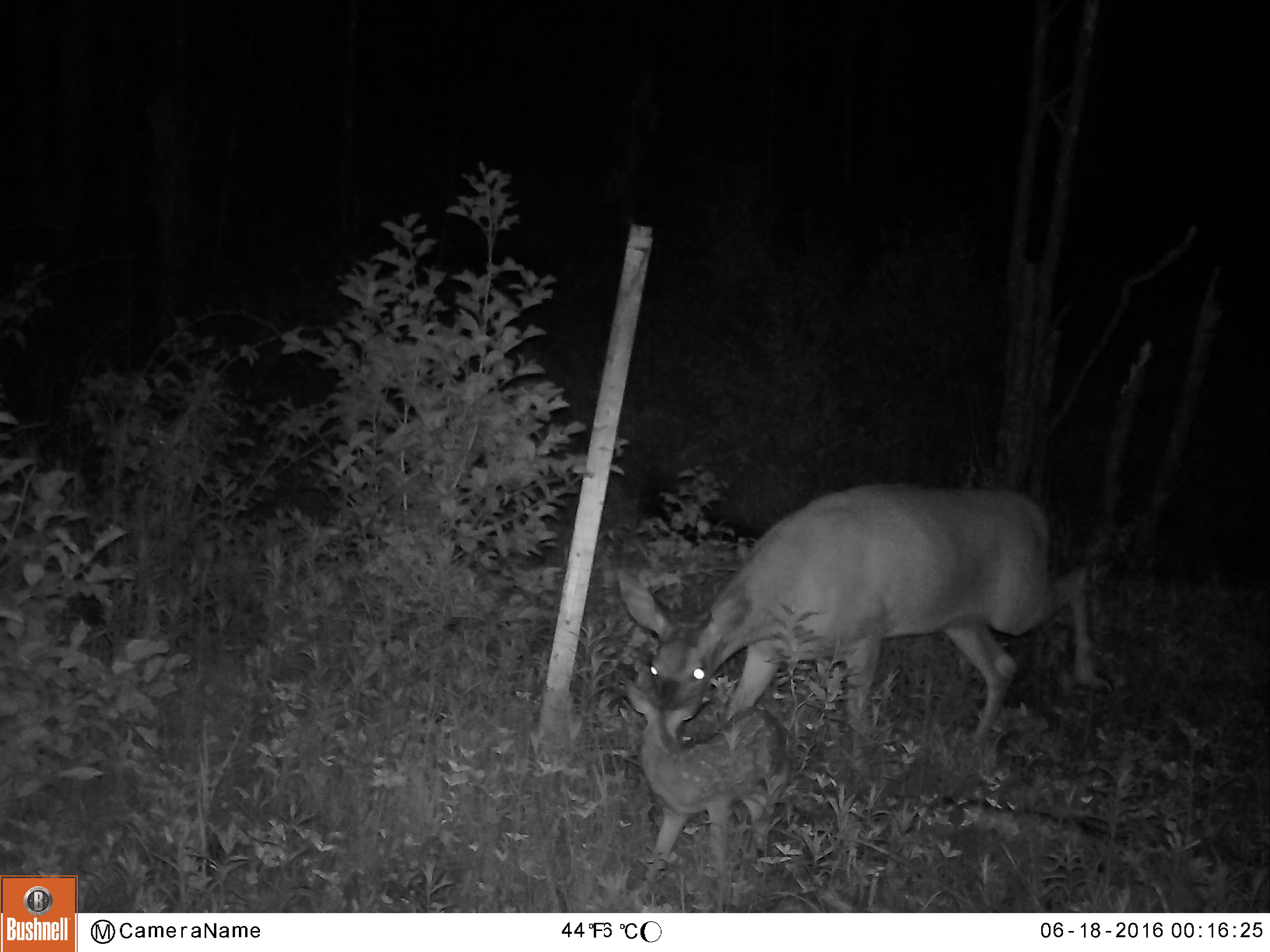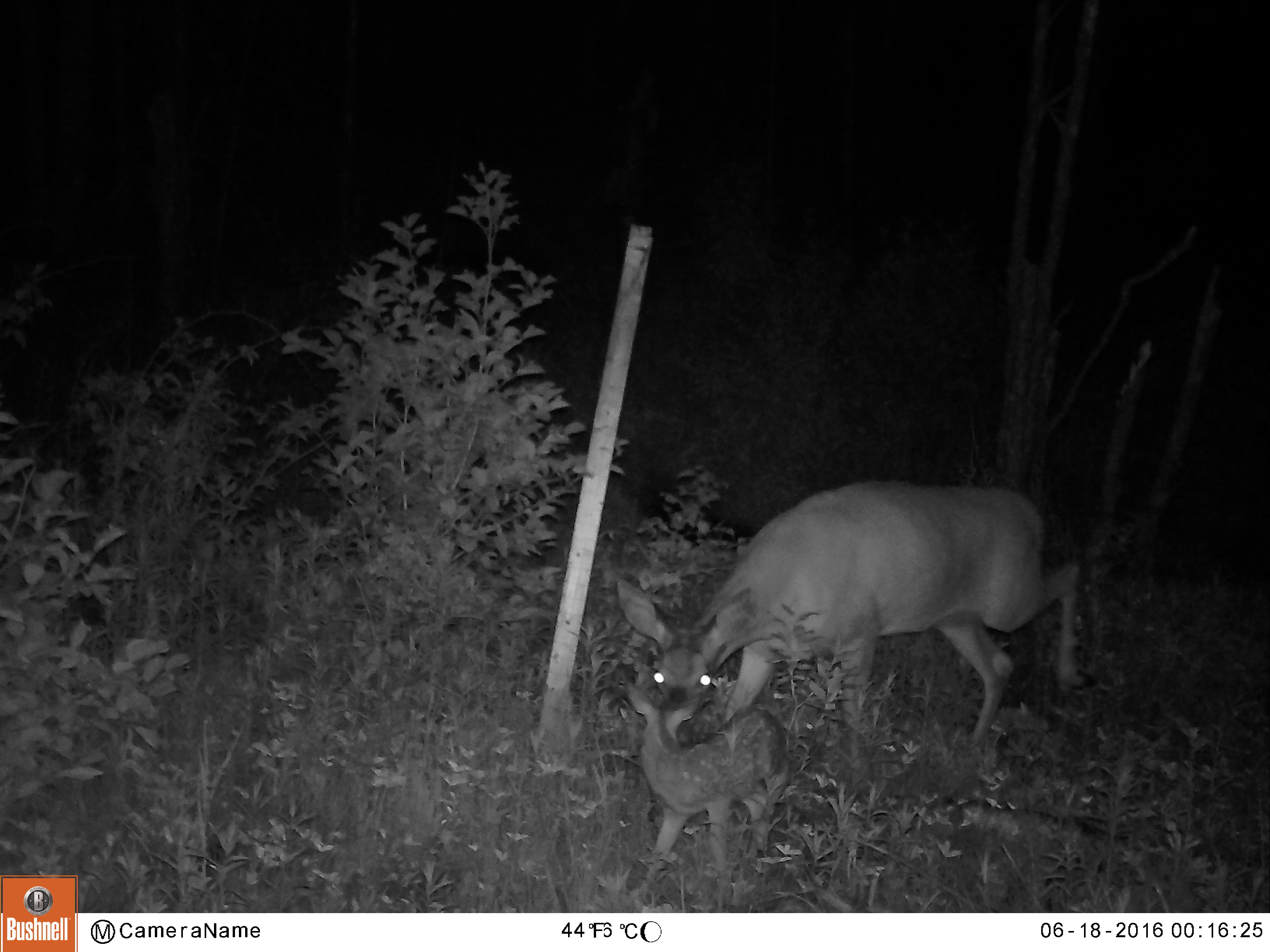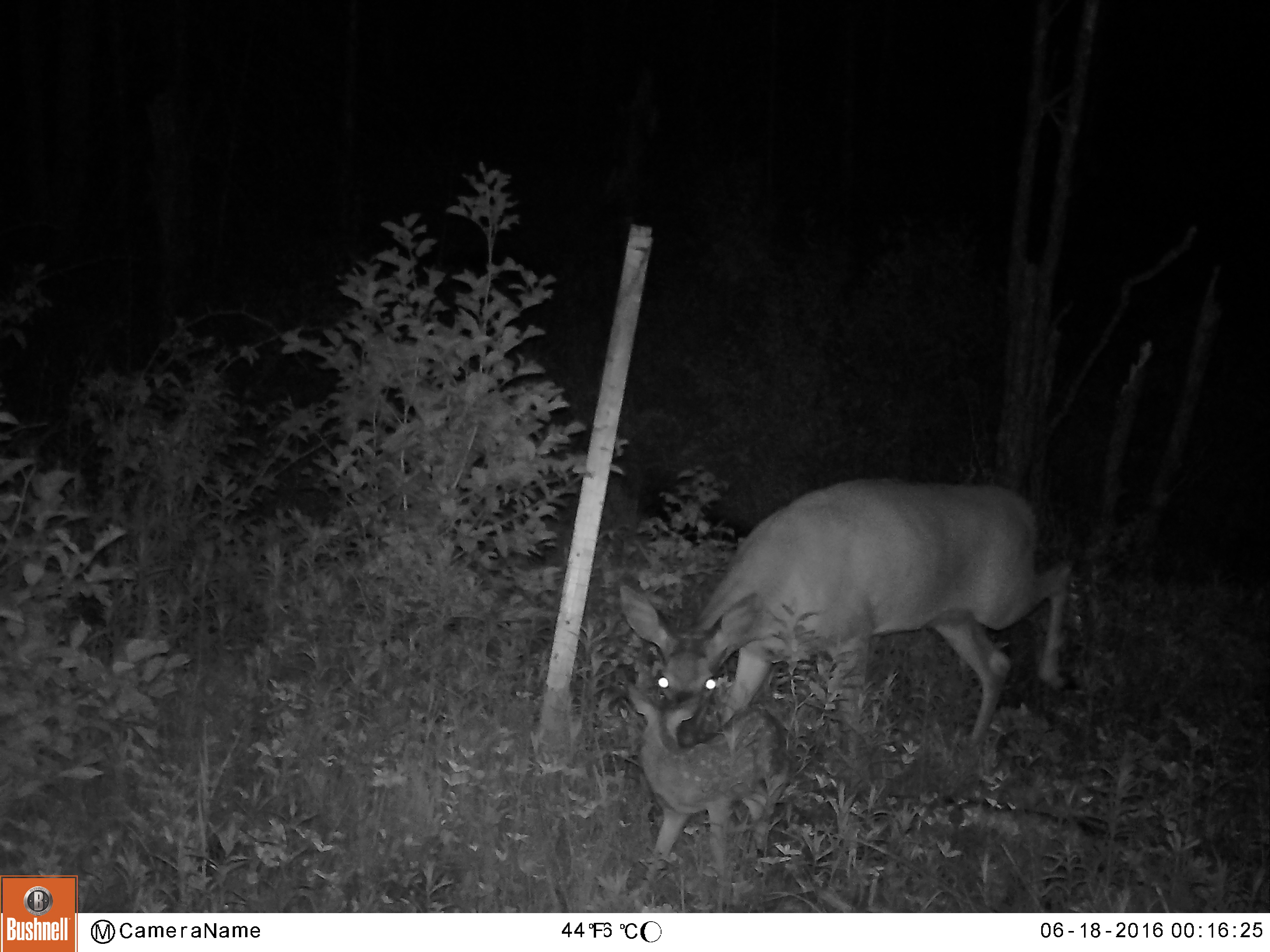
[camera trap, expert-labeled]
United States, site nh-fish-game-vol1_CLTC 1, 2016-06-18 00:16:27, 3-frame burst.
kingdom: Animalia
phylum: Chordata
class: Mammalia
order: Artiodactyla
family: Cervidae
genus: Odocoileus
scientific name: Odocoileus virginianus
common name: white-tailed deer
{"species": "white-tailed deer (Odocoileus virginianus)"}